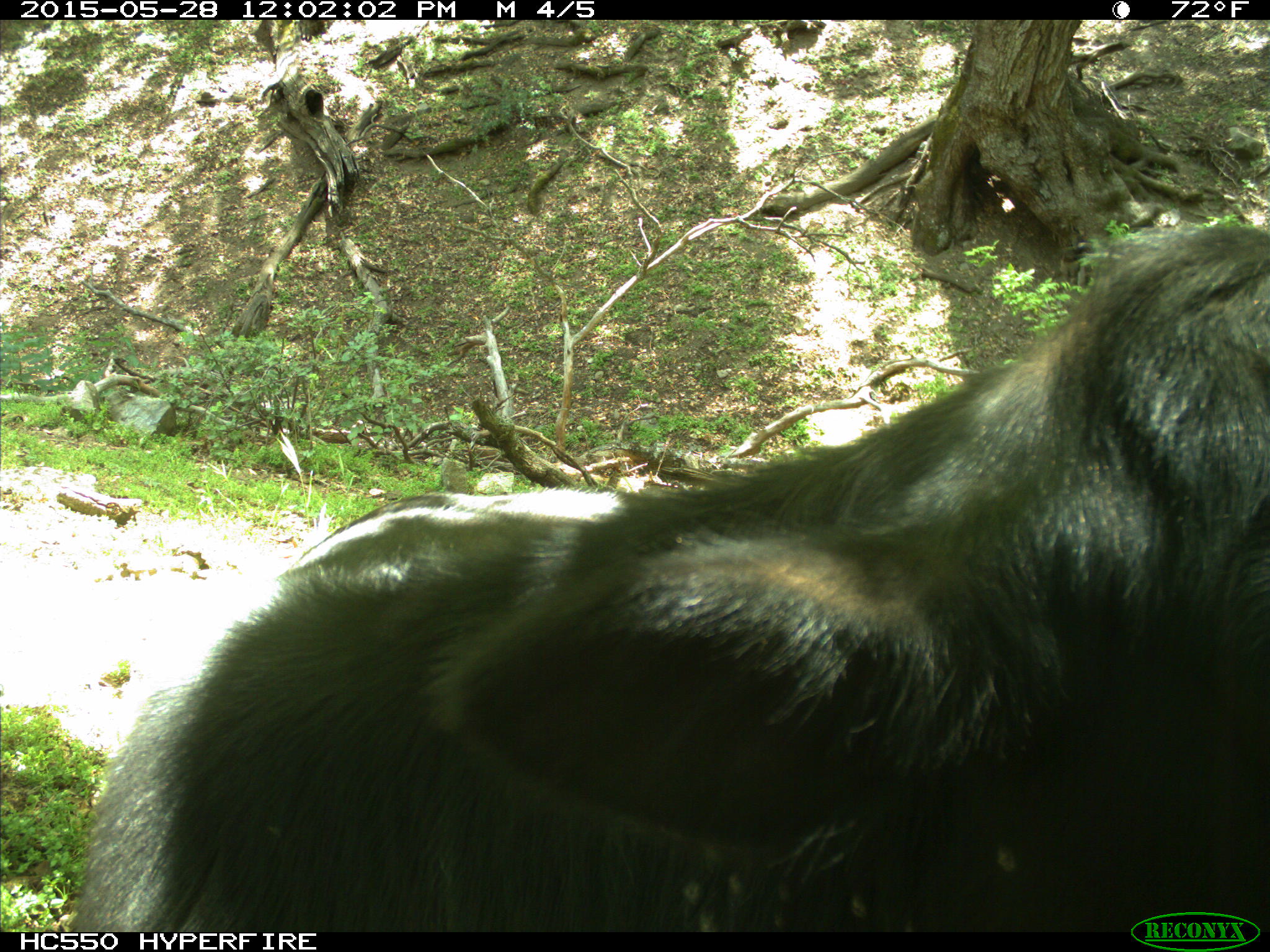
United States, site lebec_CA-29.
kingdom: Animalia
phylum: Chordata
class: Mammalia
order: Artiodactyla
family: Bovidae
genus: Bos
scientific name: Bos taurus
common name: domestic cow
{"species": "Bos taurus (domestic cow)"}